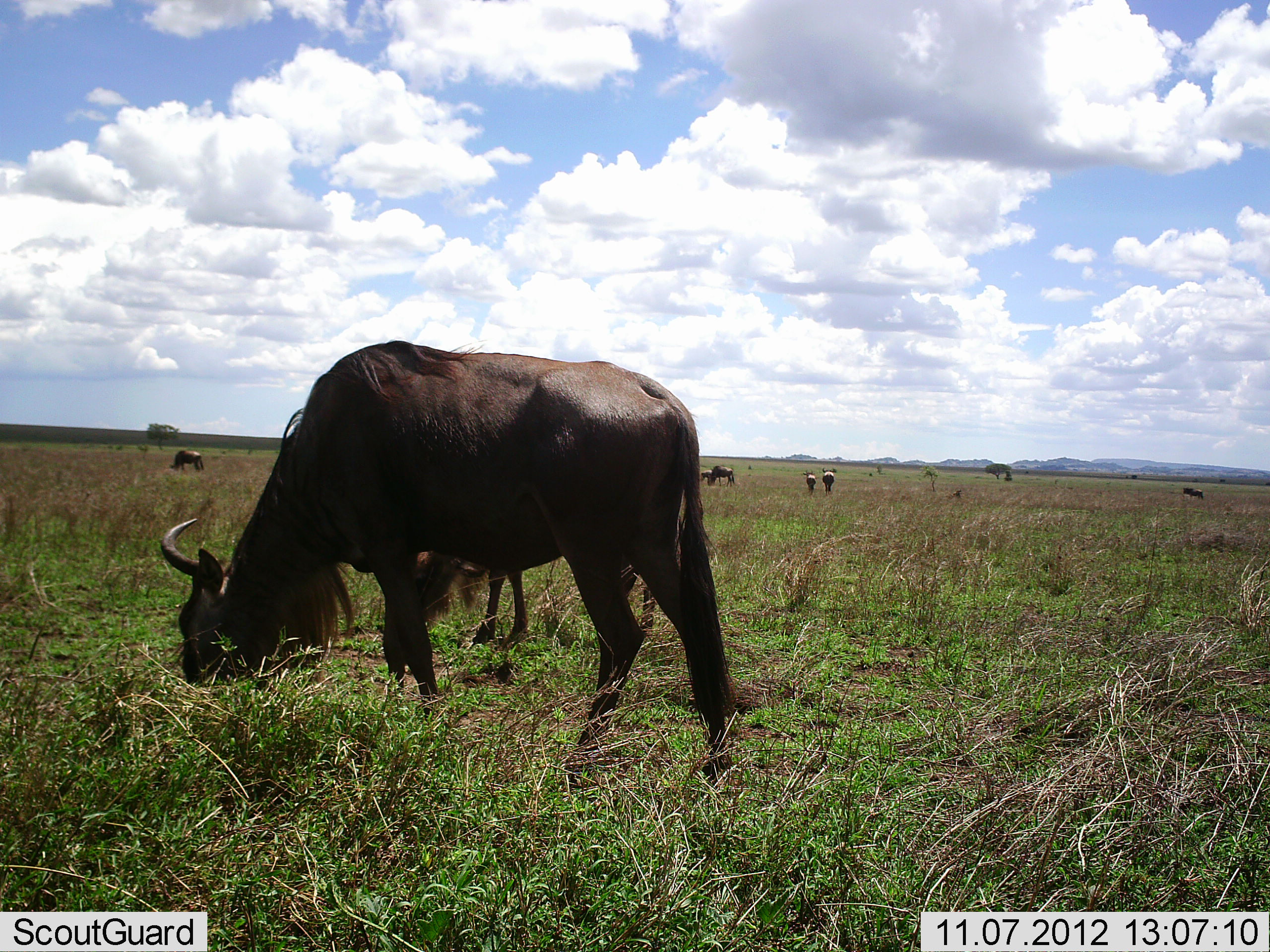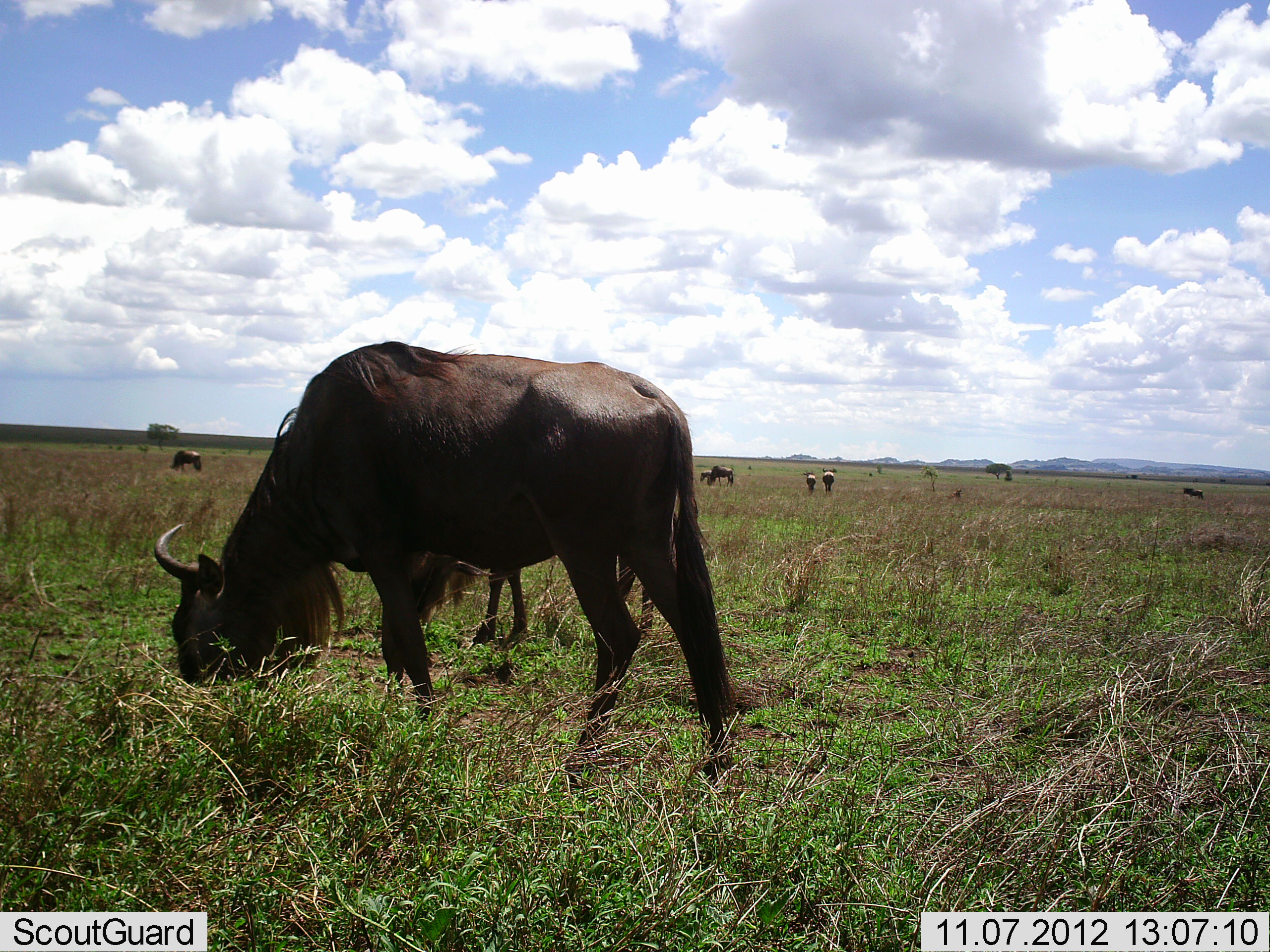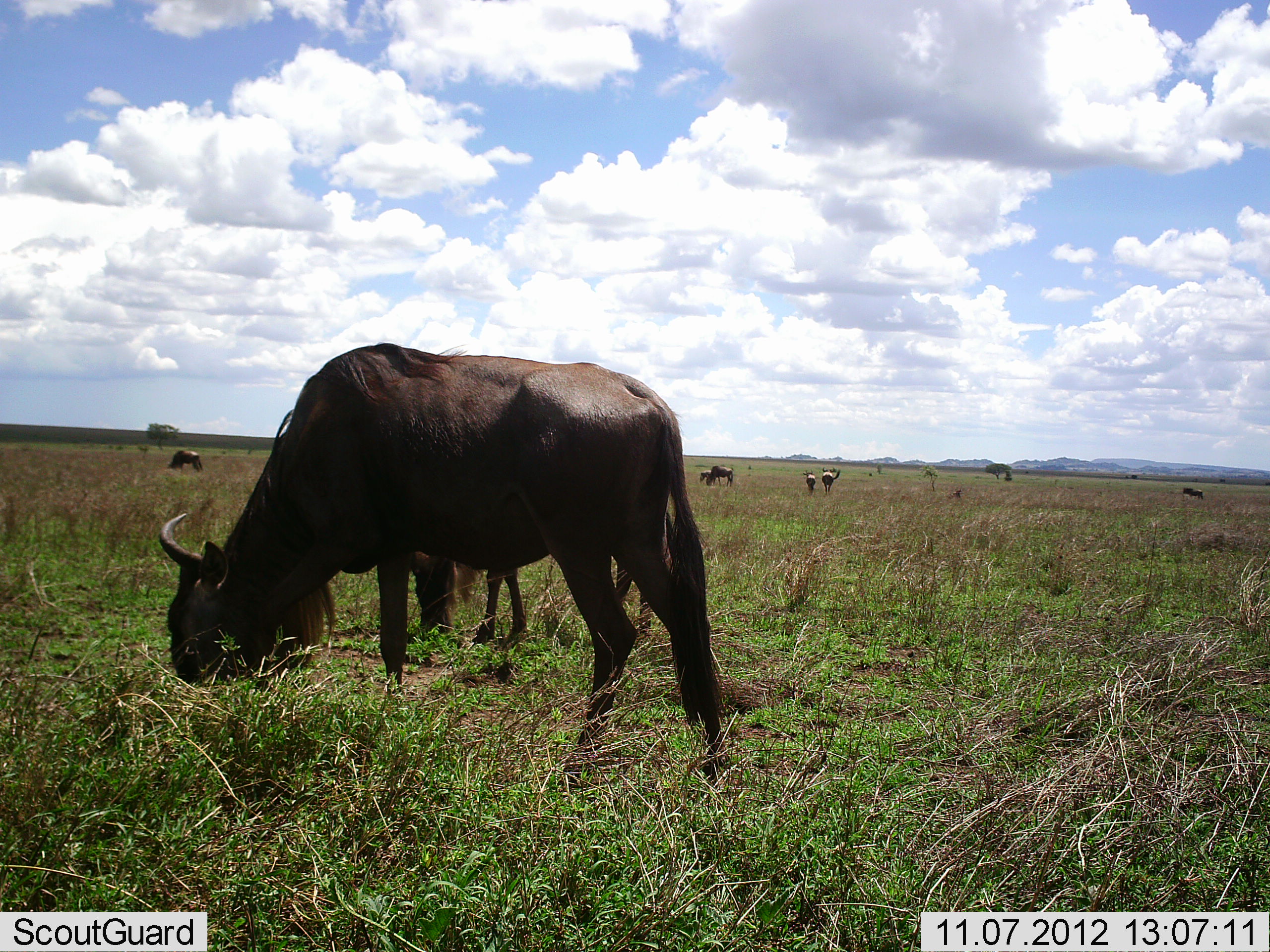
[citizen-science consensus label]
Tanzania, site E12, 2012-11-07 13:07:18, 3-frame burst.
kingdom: Animalia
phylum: Chordata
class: Mammalia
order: Artiodactyla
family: Bovidae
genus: Connochaetes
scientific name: Connochaetes taurinus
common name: blue wildebeest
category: wildebeest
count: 7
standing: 30%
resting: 0%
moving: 10%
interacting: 0%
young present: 0%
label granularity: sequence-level